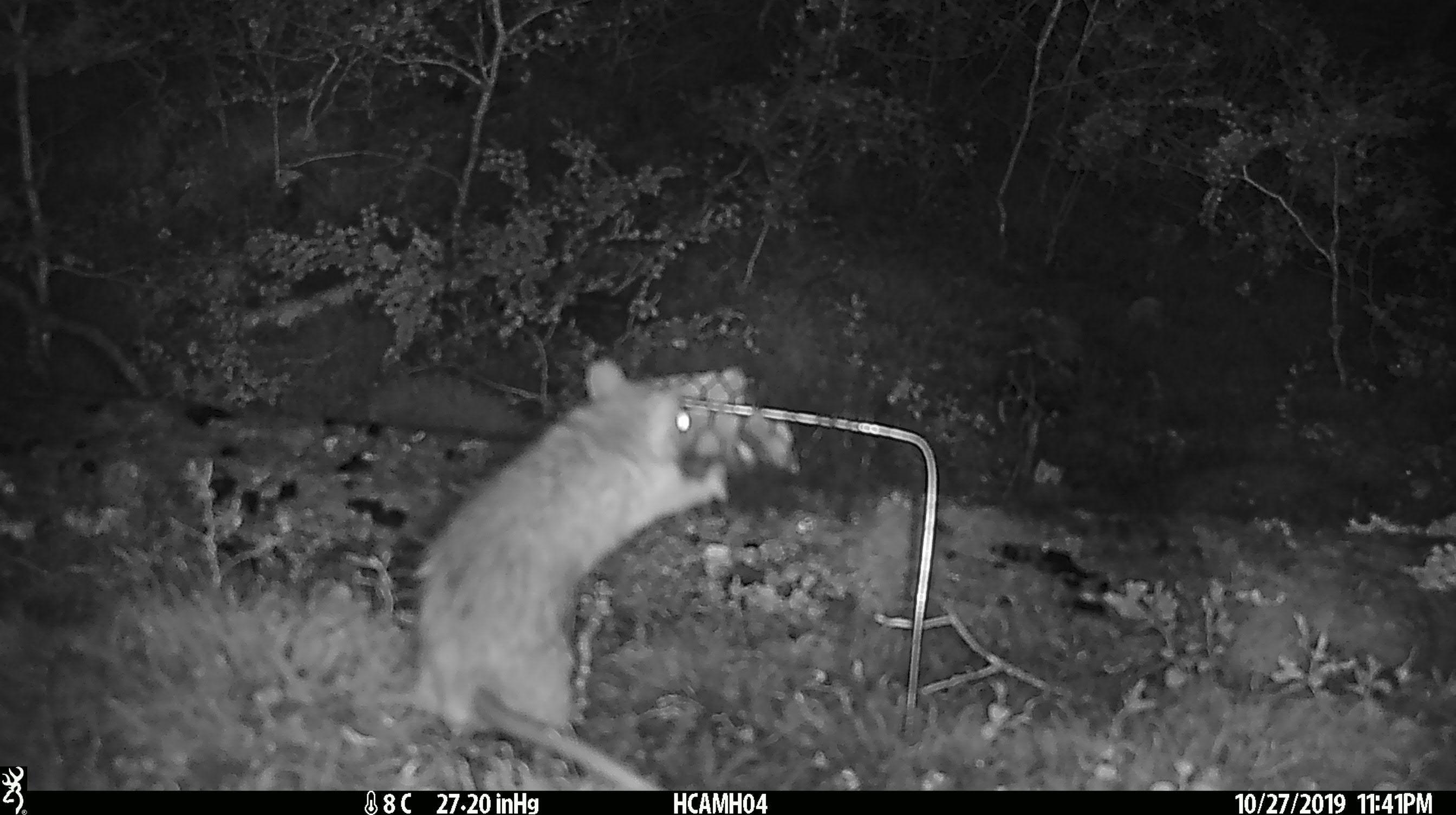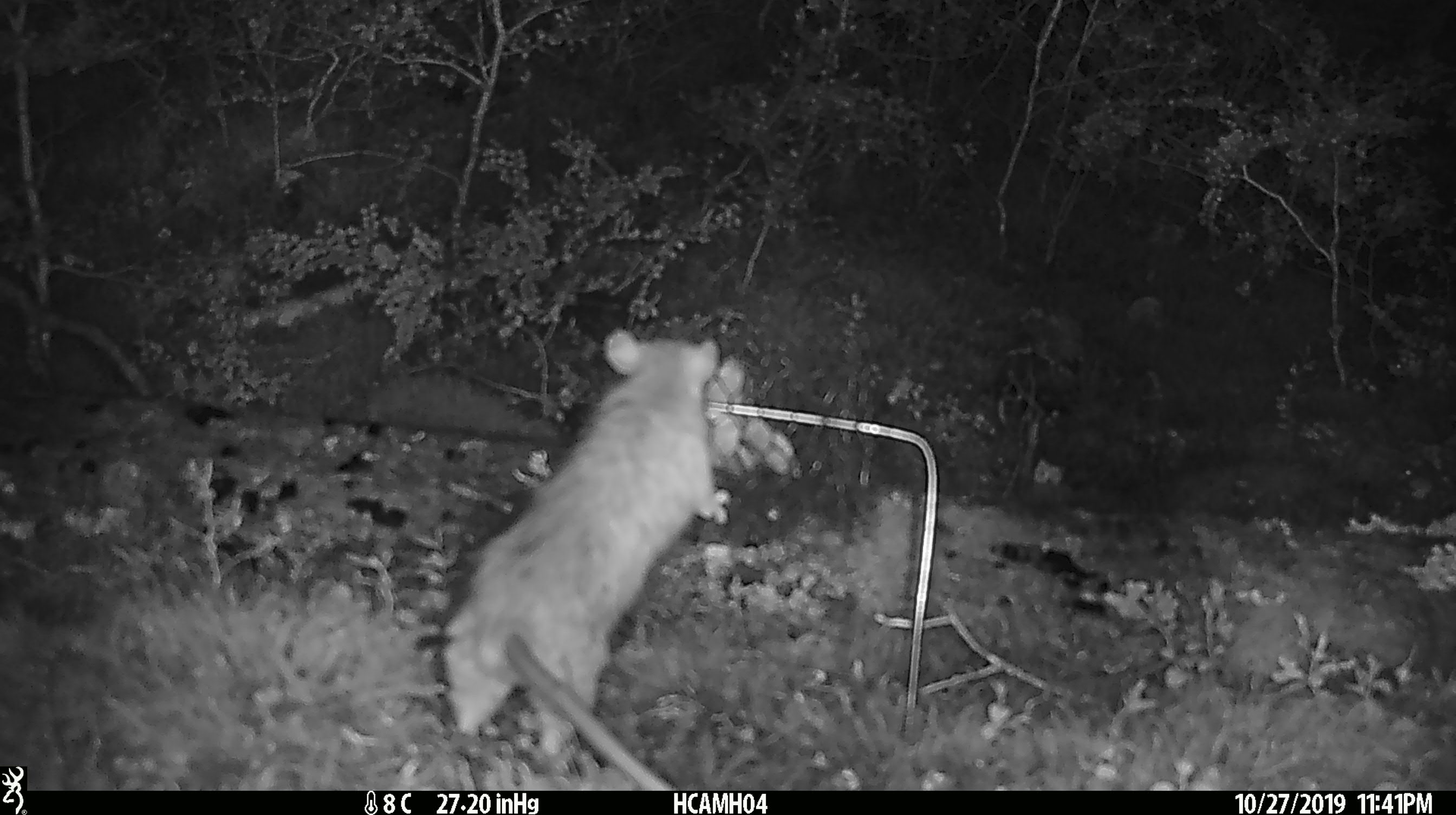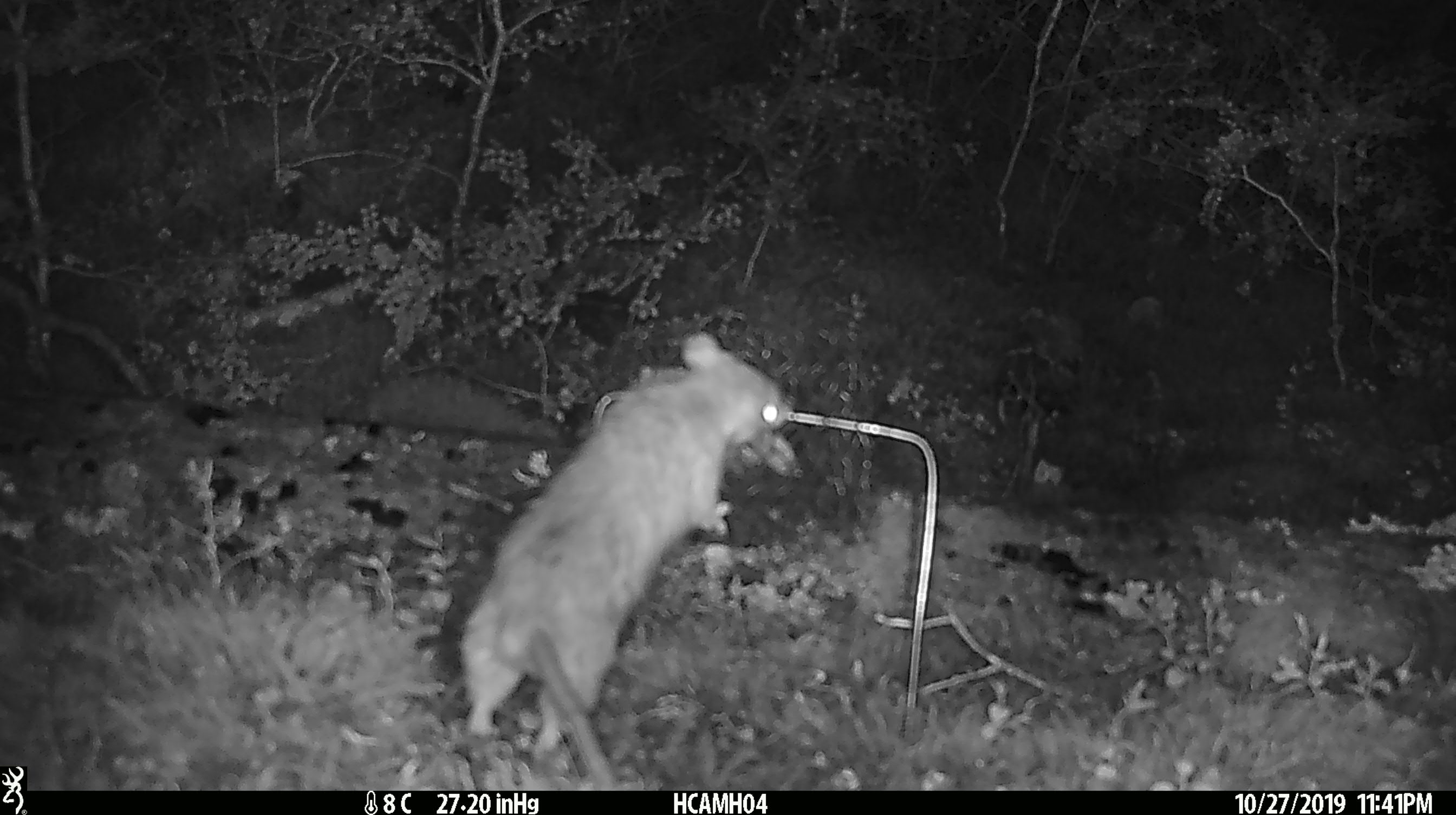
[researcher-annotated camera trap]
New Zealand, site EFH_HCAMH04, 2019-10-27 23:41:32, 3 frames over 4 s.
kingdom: Animalia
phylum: Chordata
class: Mammalia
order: Rodentia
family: Muridae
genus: Rattus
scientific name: Rattus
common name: rat